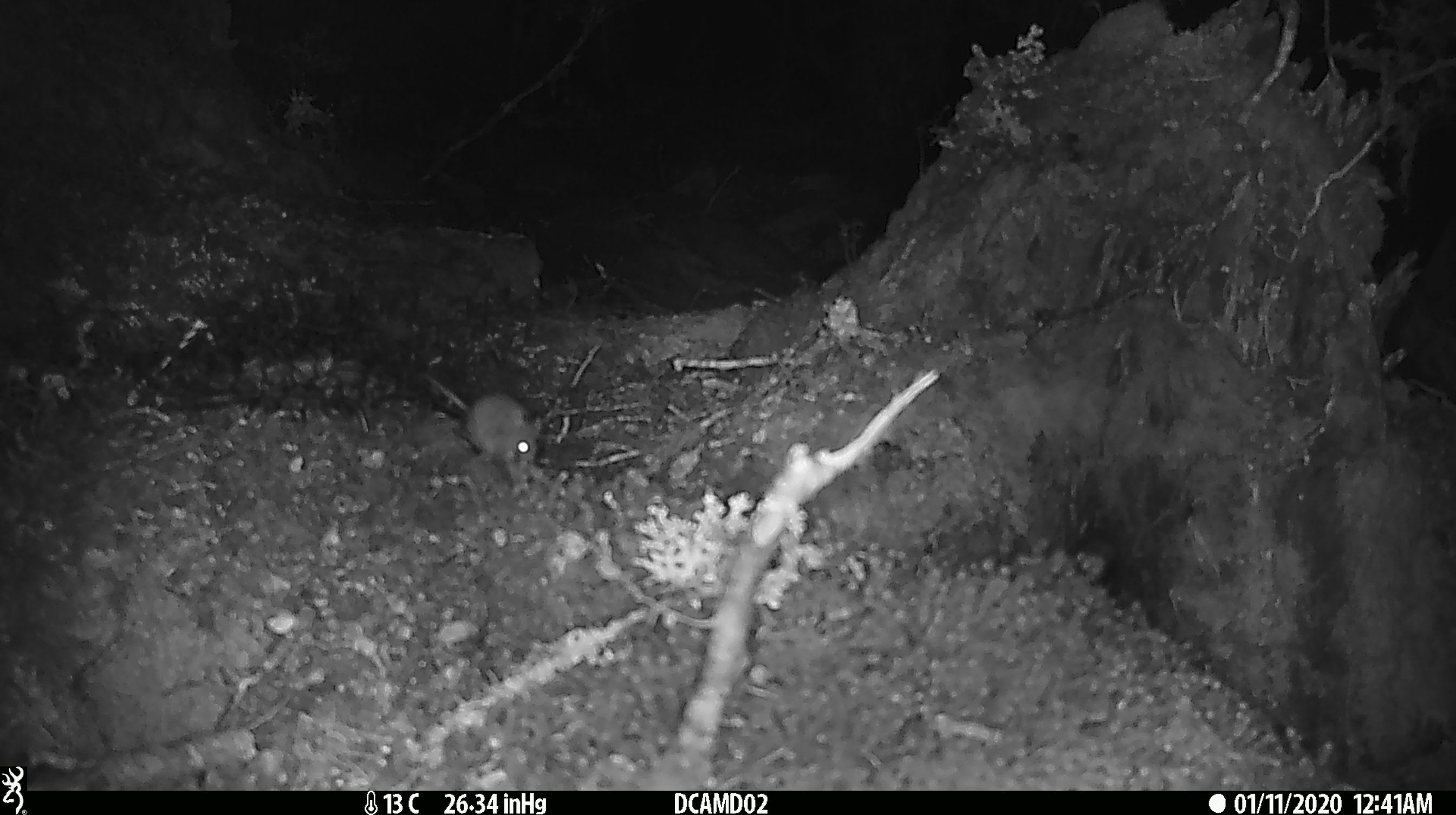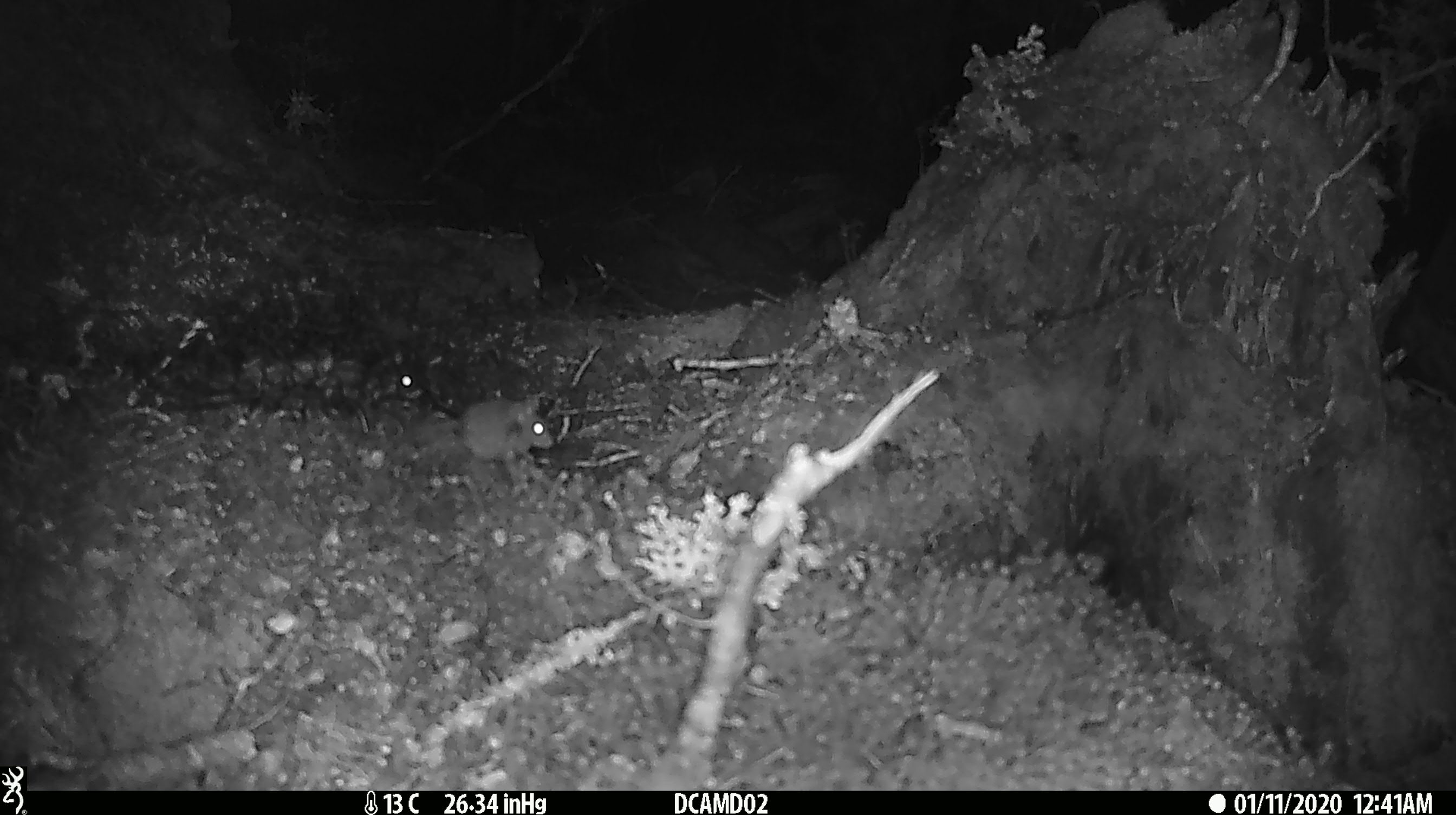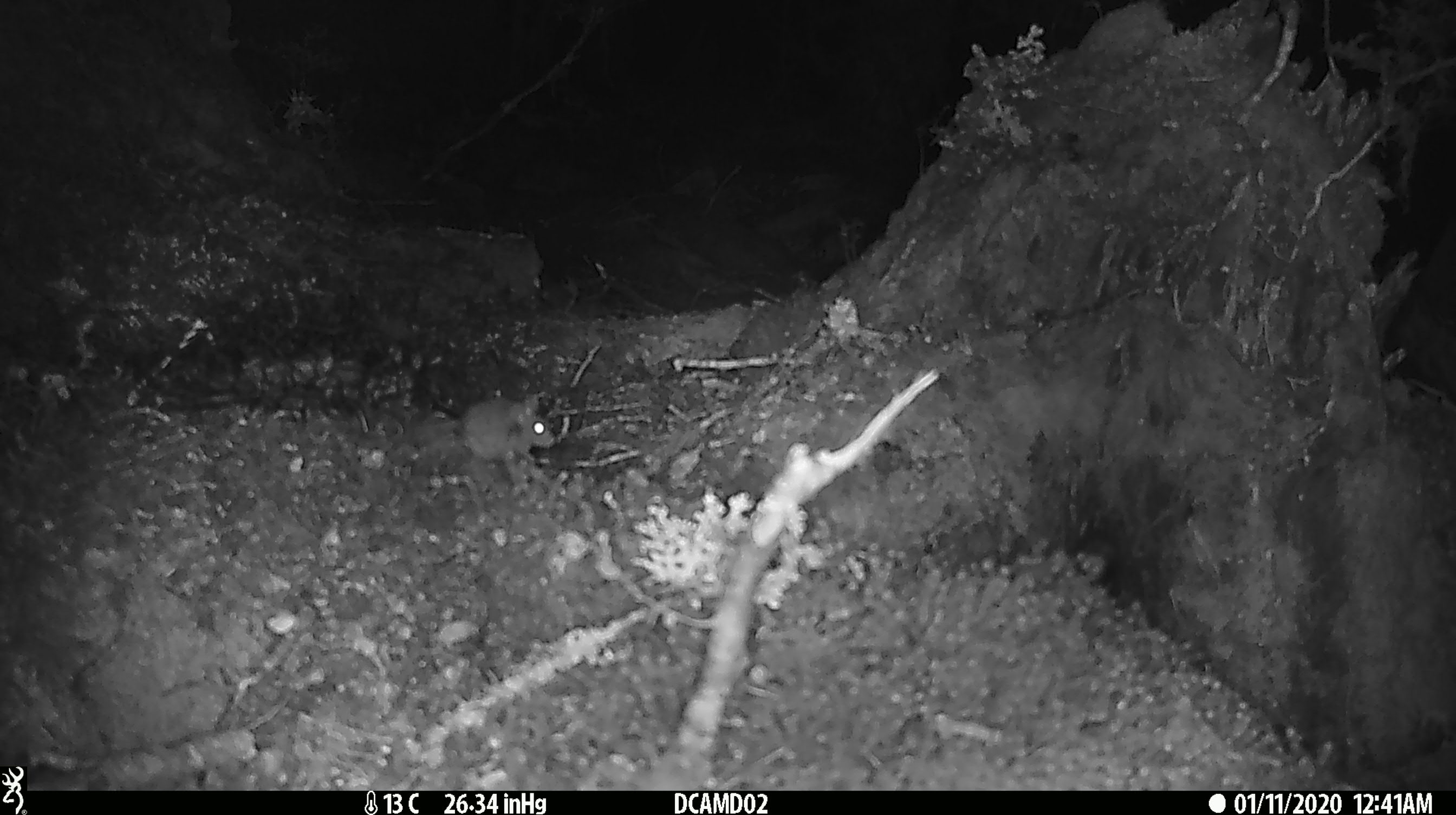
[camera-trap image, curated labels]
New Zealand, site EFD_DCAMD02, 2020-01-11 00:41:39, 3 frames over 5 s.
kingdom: Animalia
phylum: Chordata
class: Mammalia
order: Rodentia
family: Muridae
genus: Mus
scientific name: Mus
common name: mouse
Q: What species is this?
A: Mouse (Mus).